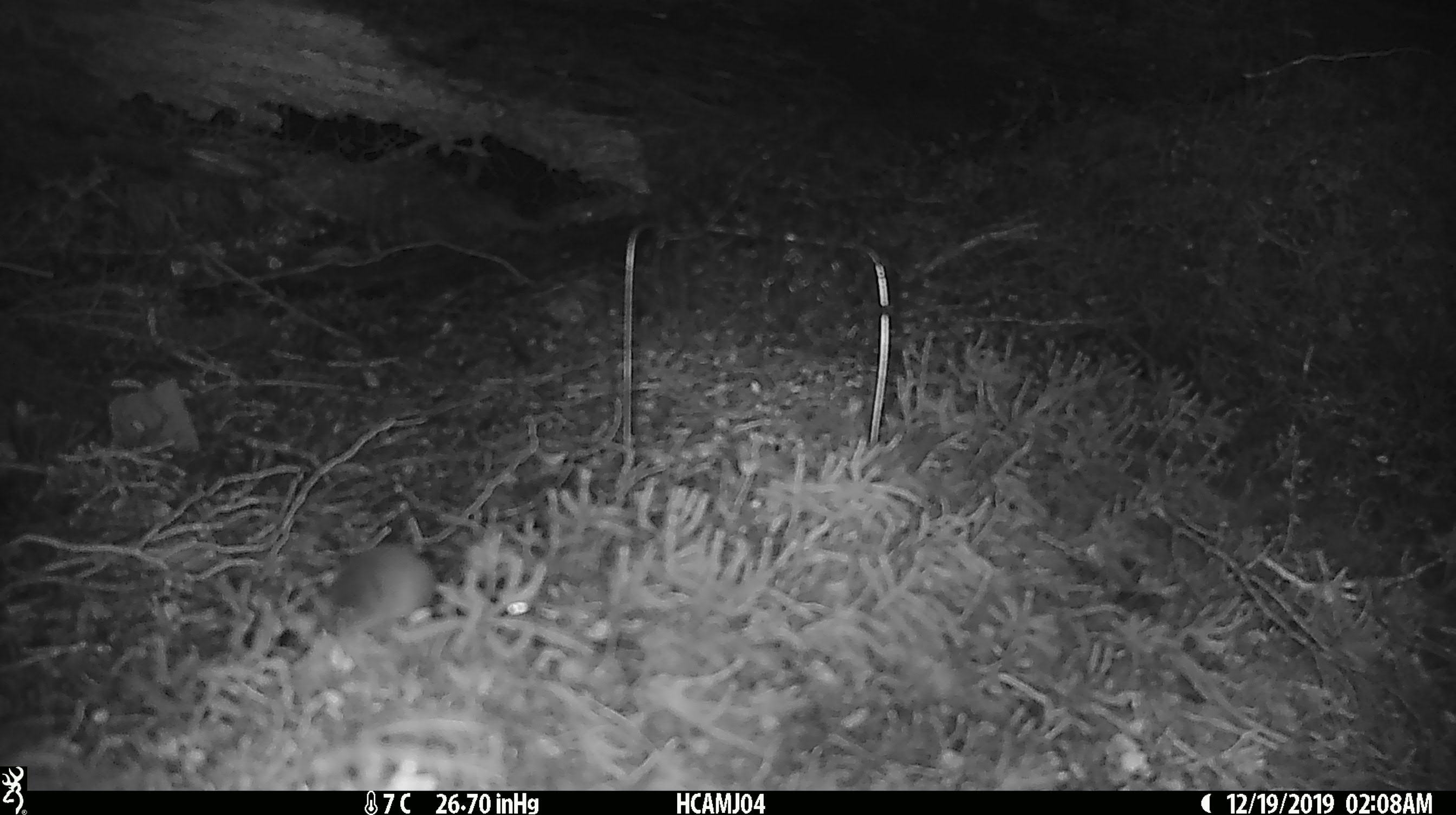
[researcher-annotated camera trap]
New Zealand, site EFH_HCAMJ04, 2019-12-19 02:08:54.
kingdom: Animalia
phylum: Chordata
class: Mammalia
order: Rodentia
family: Muridae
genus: Mus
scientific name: Mus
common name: mouse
Mouse (Mus).